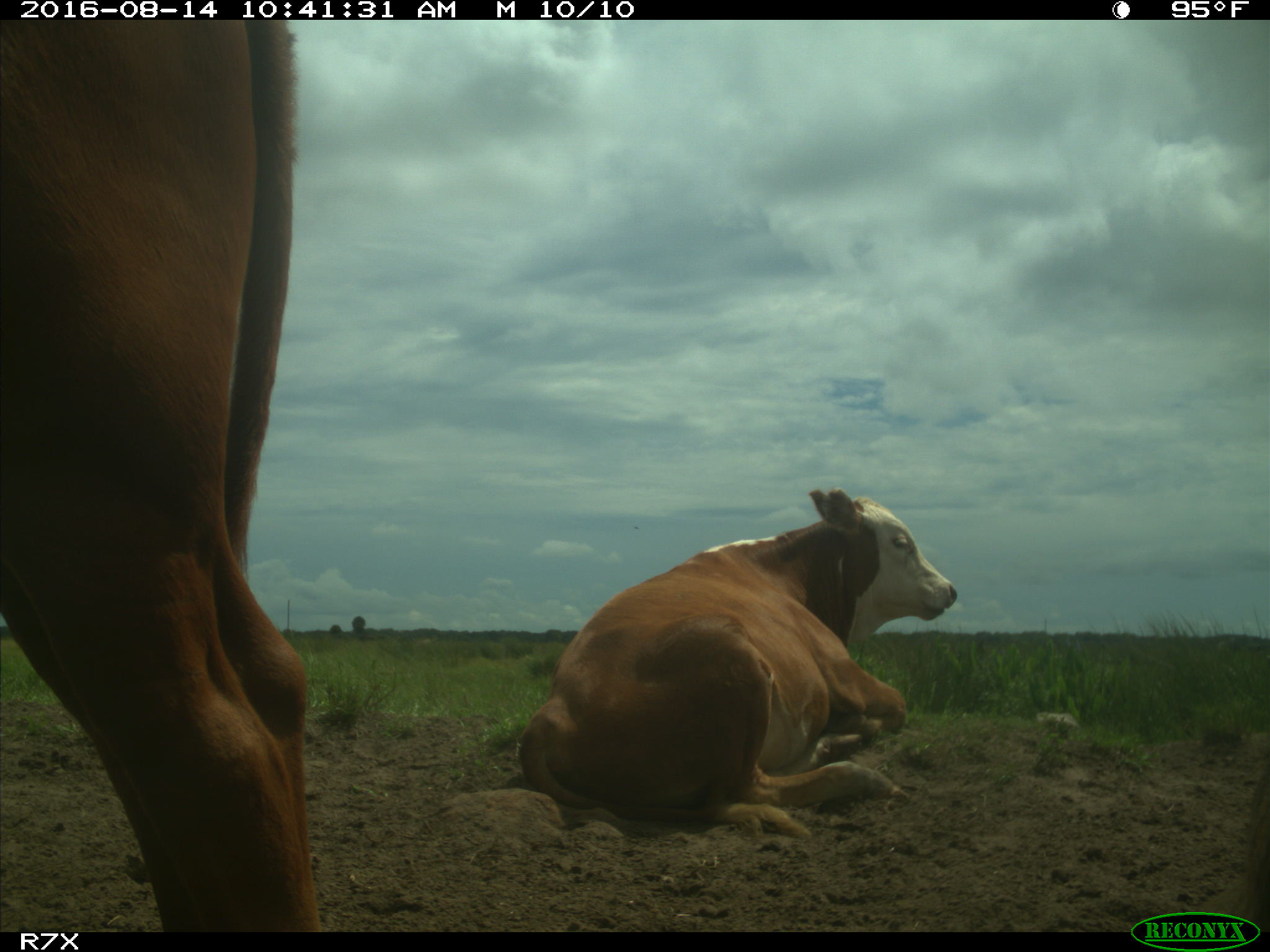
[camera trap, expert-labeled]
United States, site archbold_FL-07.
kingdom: Animalia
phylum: Chordata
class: Mammalia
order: Artiodactyla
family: Bovidae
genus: Bos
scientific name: Bos taurus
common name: domestic cow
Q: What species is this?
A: Bos taurus (domestic cow).